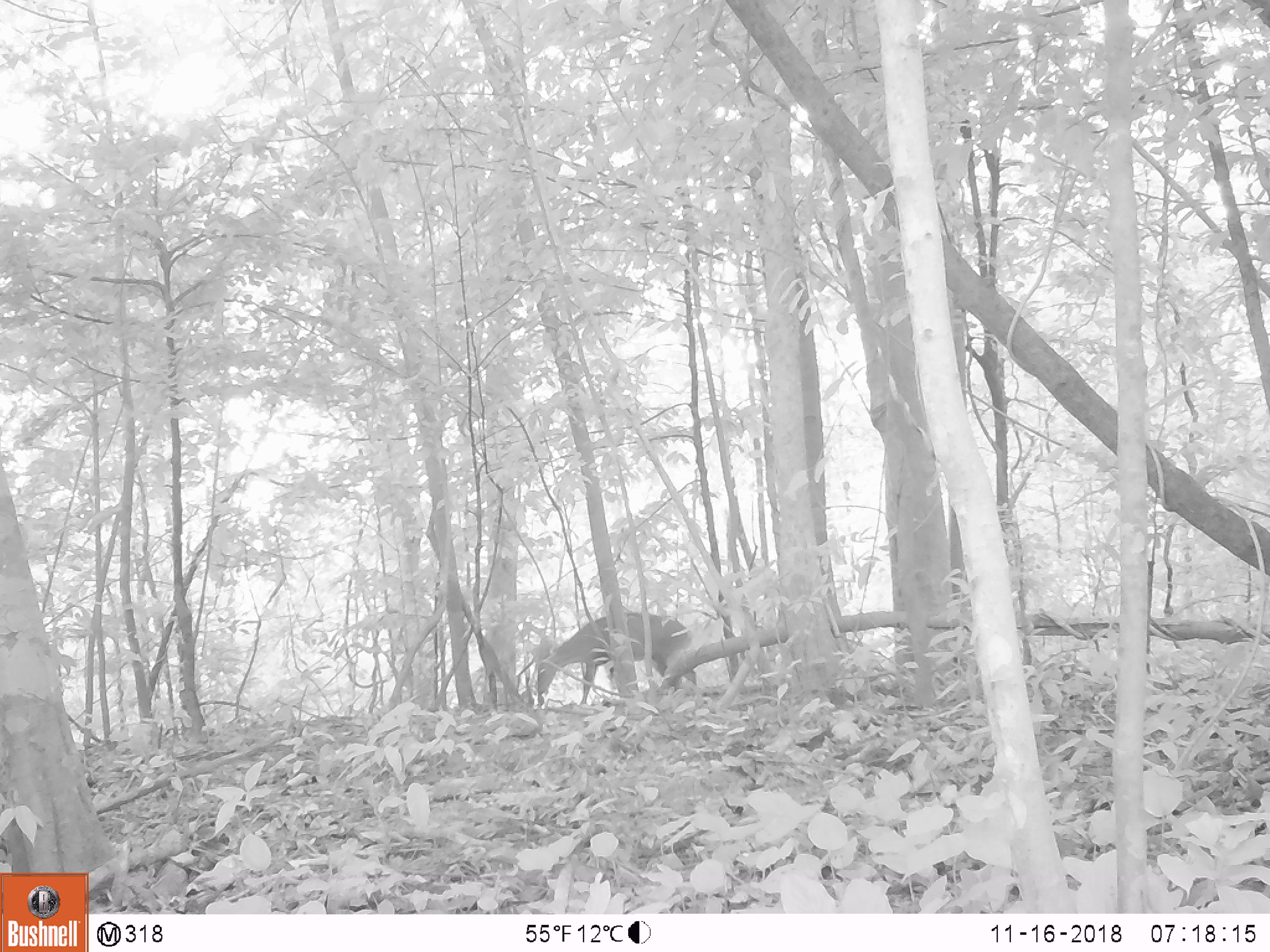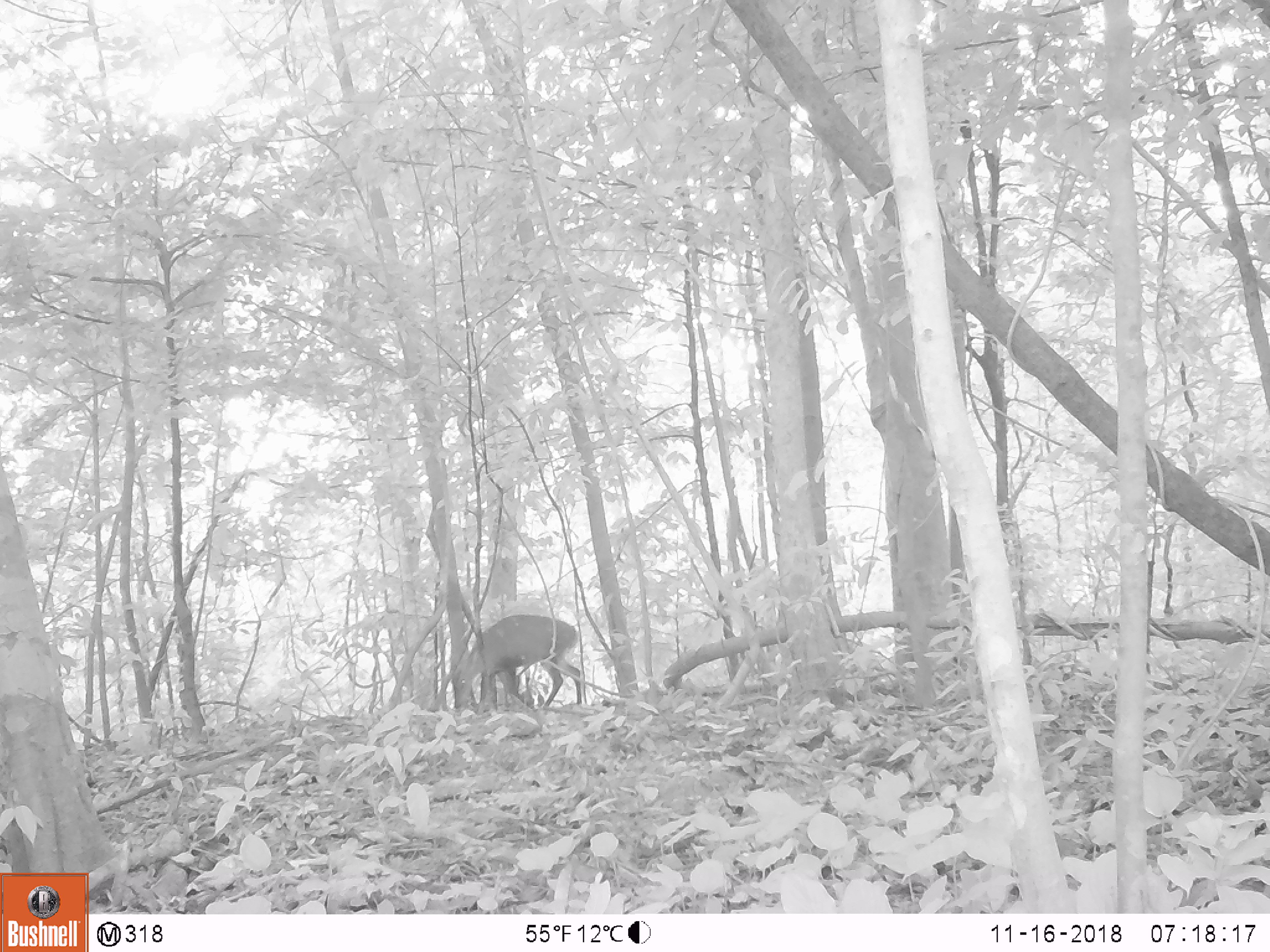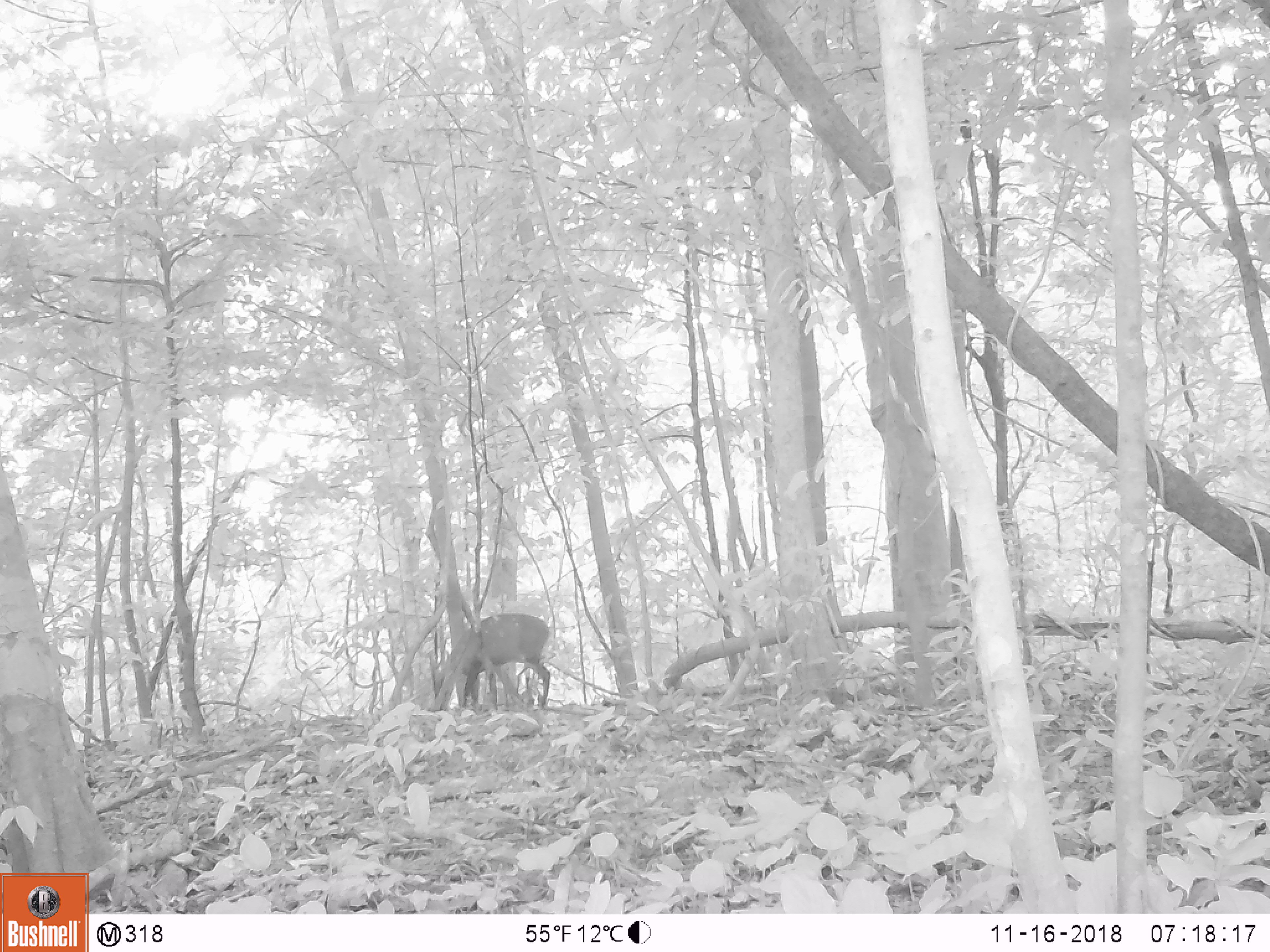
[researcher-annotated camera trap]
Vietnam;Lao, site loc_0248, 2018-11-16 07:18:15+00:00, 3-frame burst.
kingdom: Animalia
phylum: Chordata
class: Mammalia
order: Artiodactyla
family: Cervidae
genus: Muntiacus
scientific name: Muntiacus vuquangensis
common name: large-antlered muntjac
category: large antlered muntjac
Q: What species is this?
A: Large antlered muntjac (large-antlered muntjac) (Muntiacus vuquangensis).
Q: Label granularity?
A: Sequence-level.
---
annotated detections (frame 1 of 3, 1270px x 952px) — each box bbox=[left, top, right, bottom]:
large antlered muntjac: bbox=[537, 612, 696, 708]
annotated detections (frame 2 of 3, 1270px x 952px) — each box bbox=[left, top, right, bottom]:
large antlered muntjac: bbox=[452, 614, 580, 709]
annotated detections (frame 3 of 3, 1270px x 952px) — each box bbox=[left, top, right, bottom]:
large antlered muntjac: bbox=[431, 612, 551, 709]